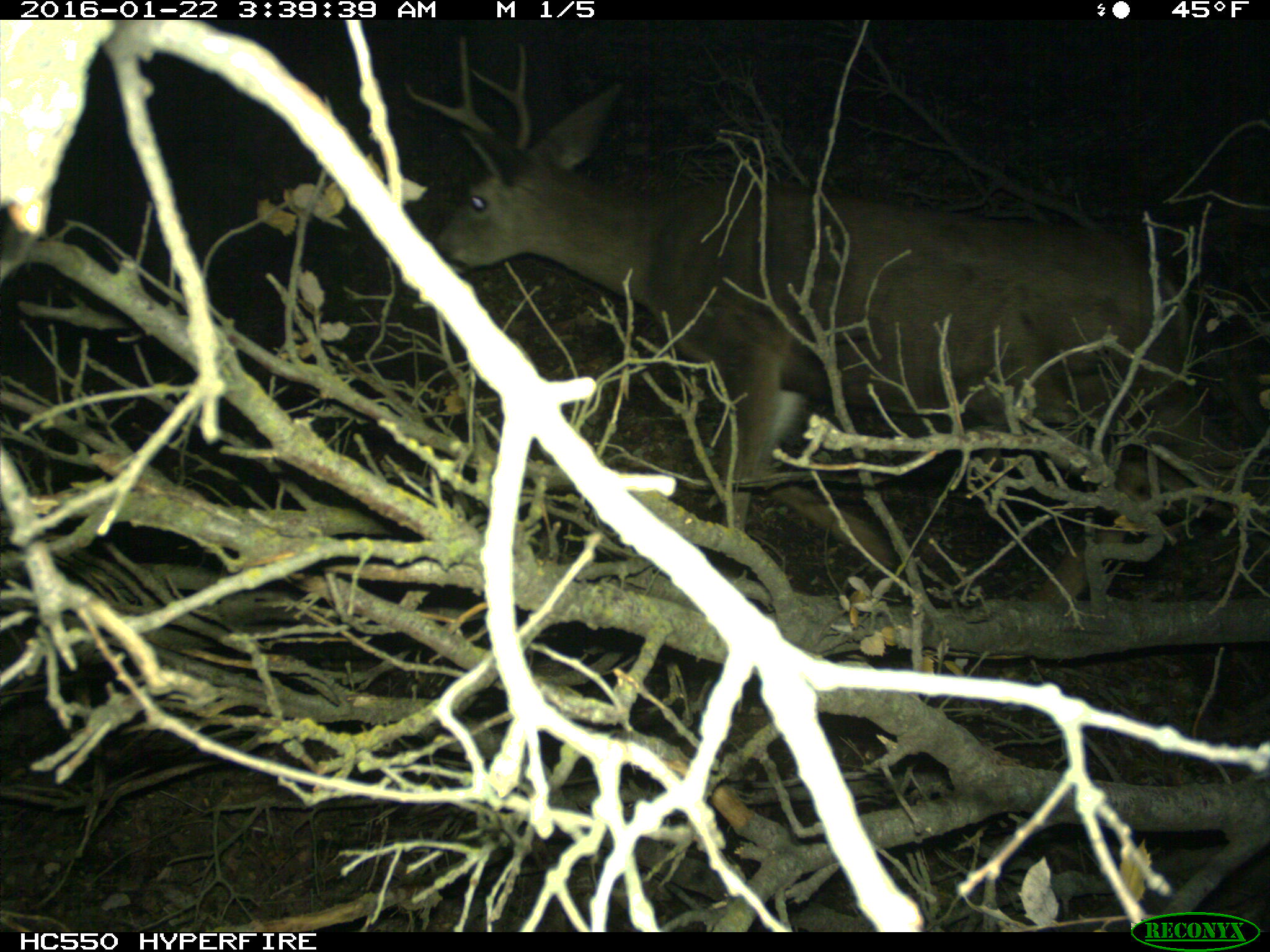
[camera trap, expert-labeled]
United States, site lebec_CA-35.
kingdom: Animalia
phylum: Chordata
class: Mammalia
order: Artiodactyla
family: Cervidae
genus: Odocoileus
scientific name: Odocoileus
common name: deer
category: unidentified deer